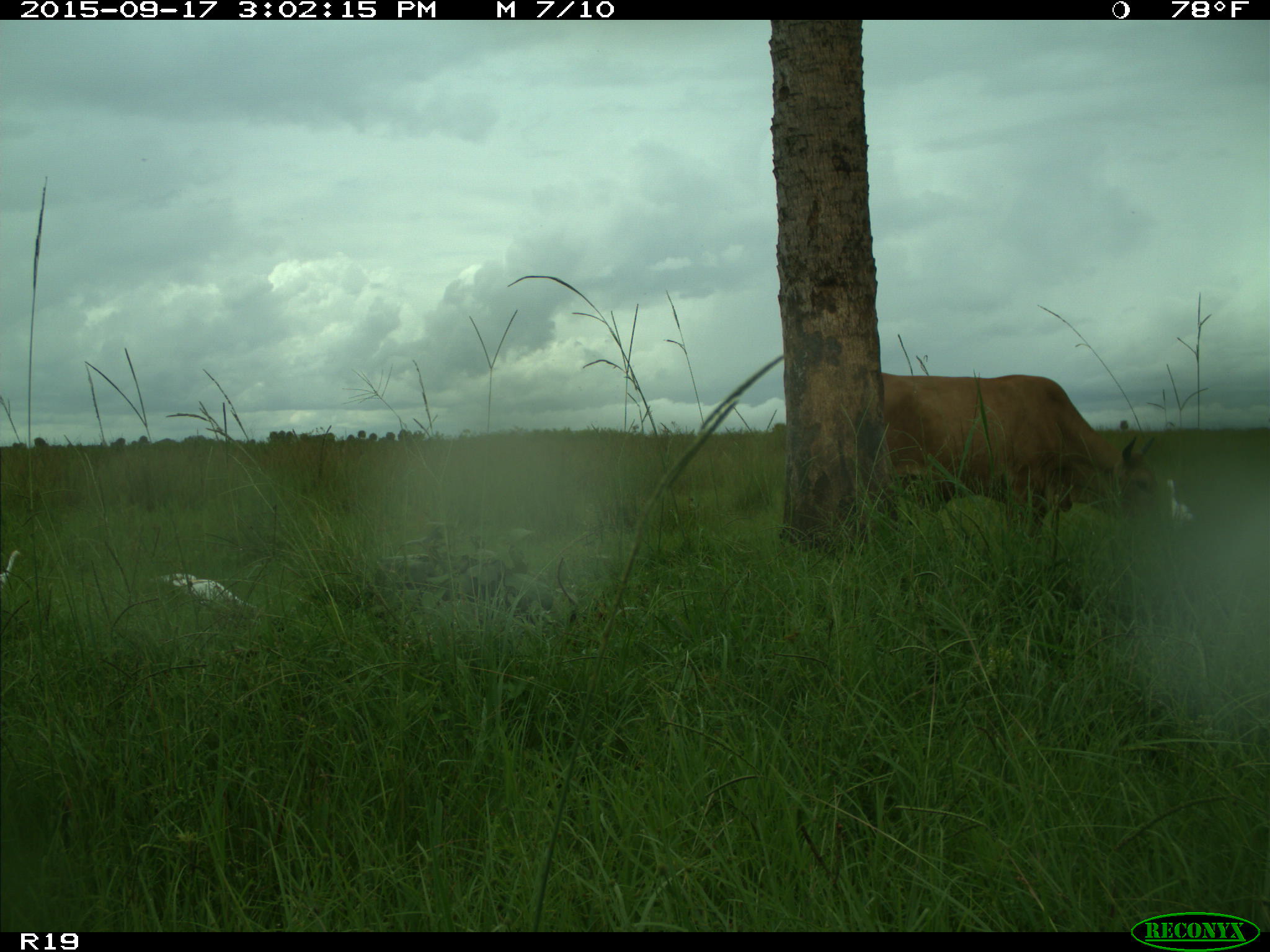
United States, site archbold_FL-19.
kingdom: Animalia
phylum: Chordata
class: Mammalia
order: Artiodactyla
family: Bovidae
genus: Bos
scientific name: Bos taurus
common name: domestic cow